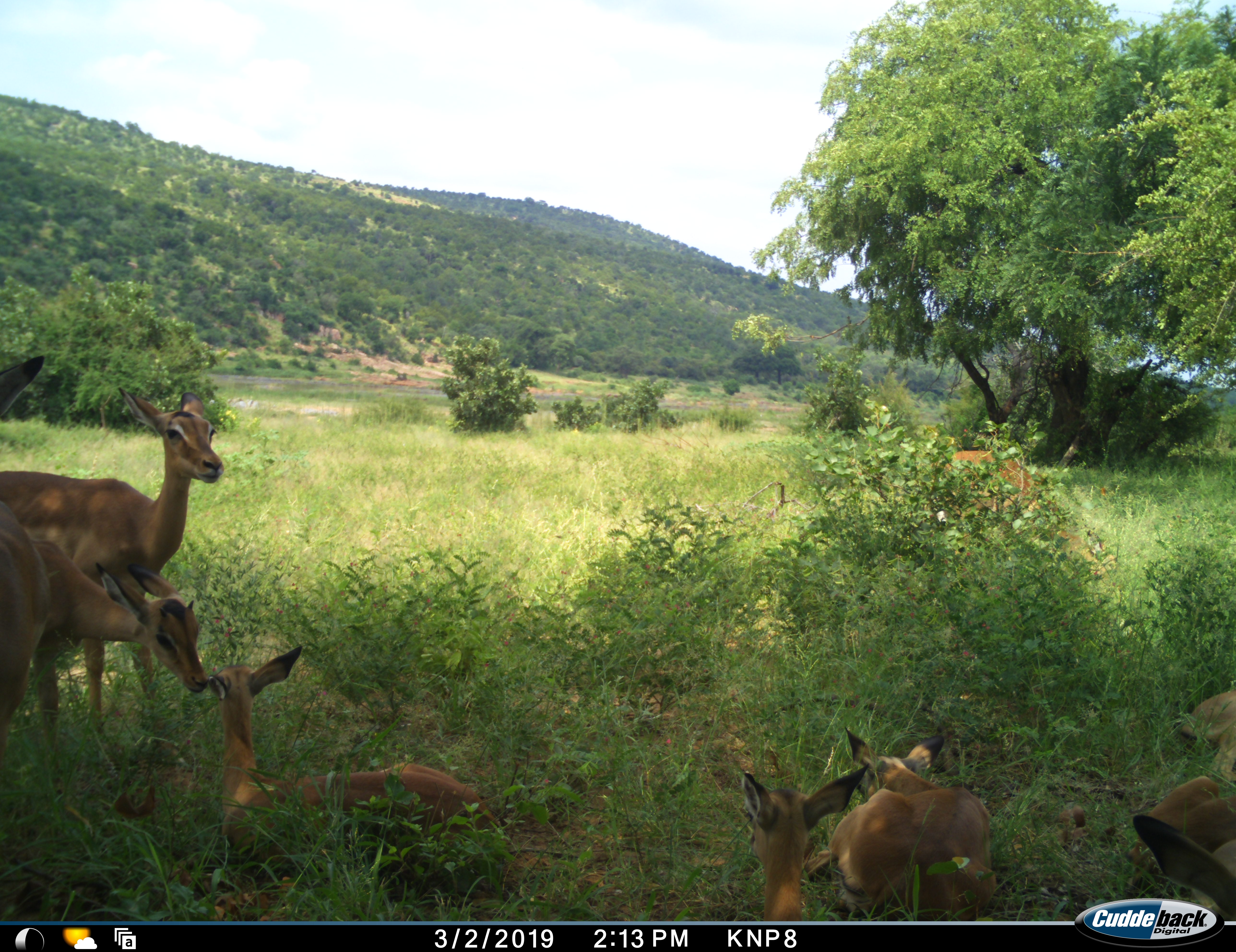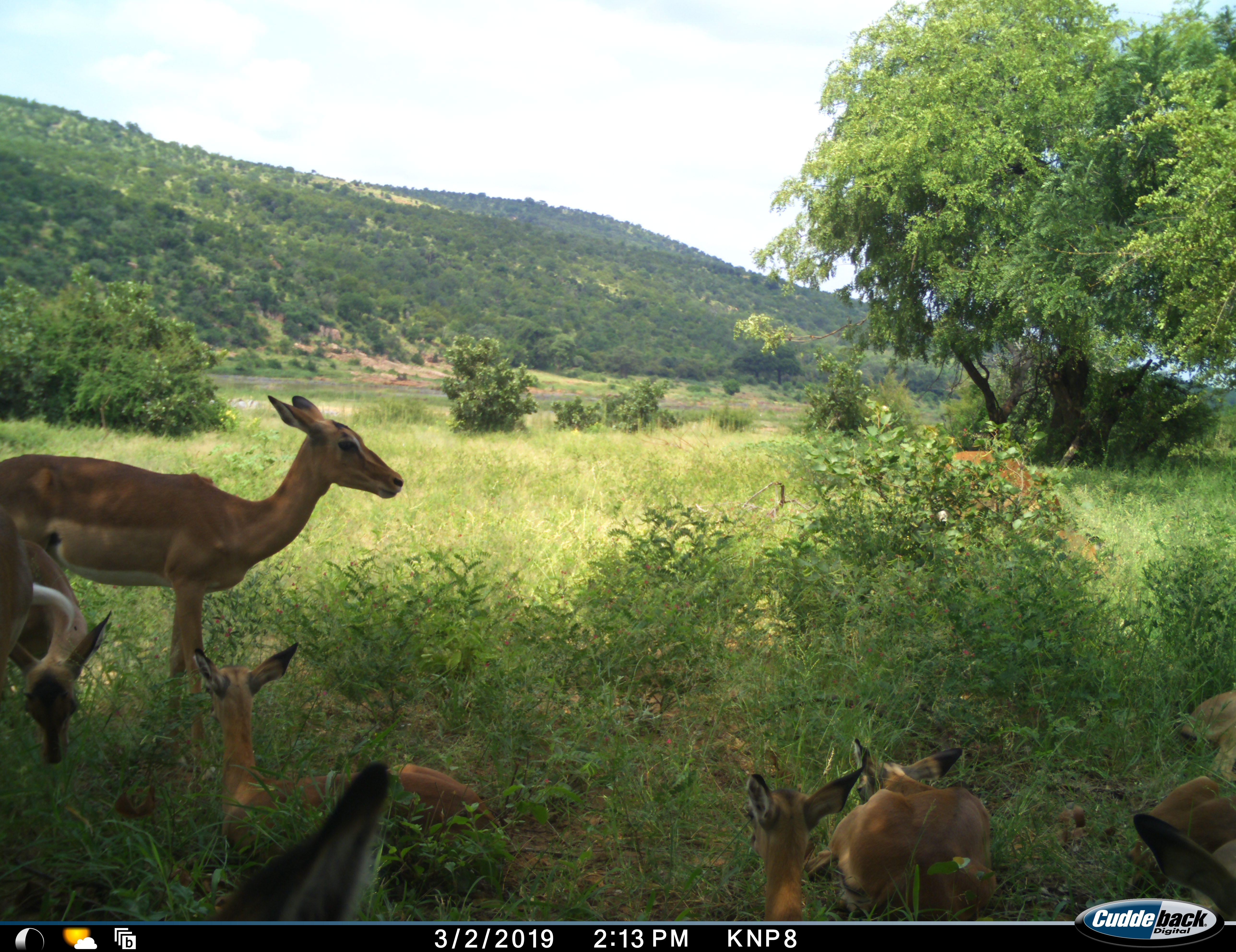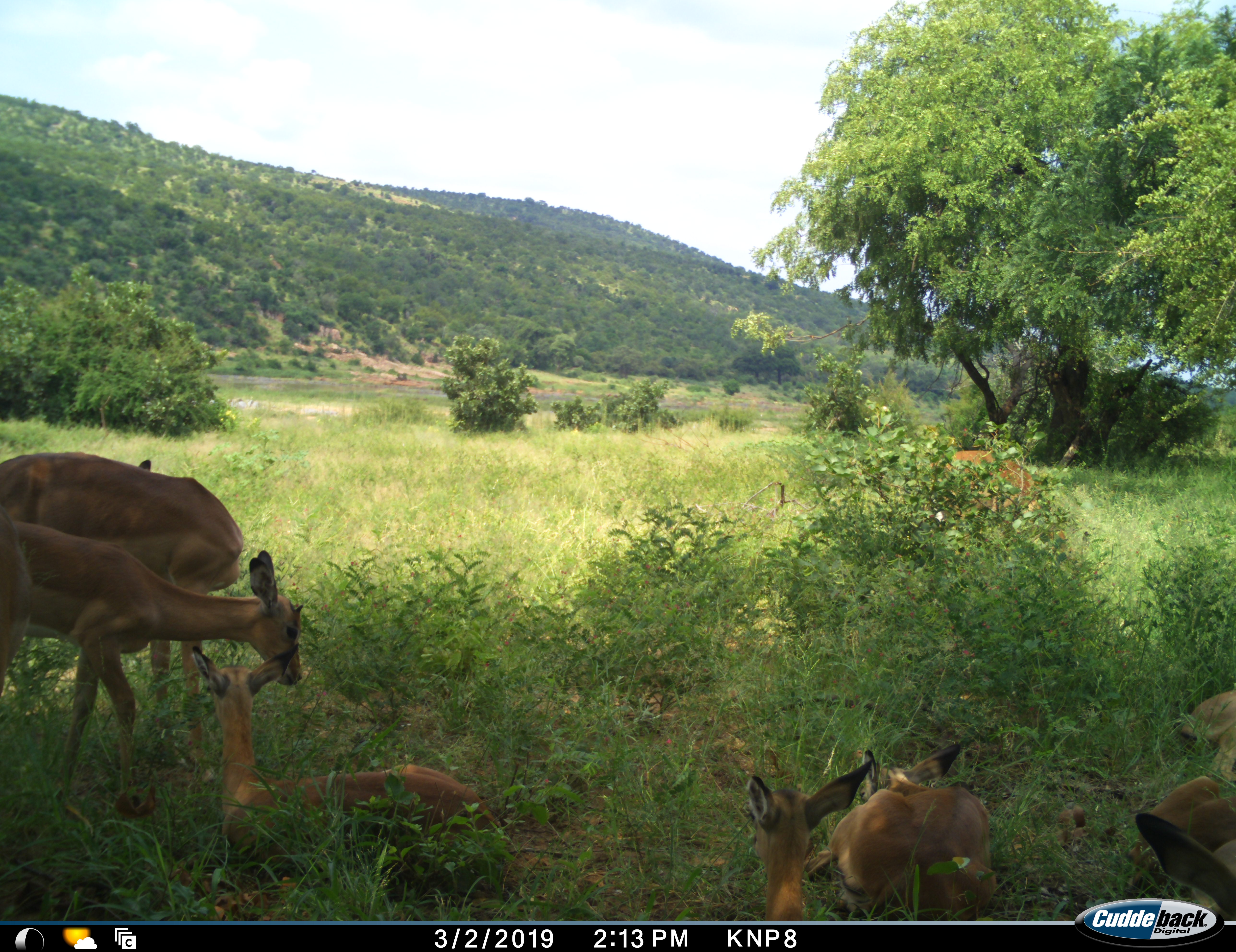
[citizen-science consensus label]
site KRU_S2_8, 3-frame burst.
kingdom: Animalia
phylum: Chordata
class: Mammalia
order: Artiodactyla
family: Bovidae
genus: Aepyceros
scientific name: Aepyceros melampus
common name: impala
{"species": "impala (Aepyceros melampus)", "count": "8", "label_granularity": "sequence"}